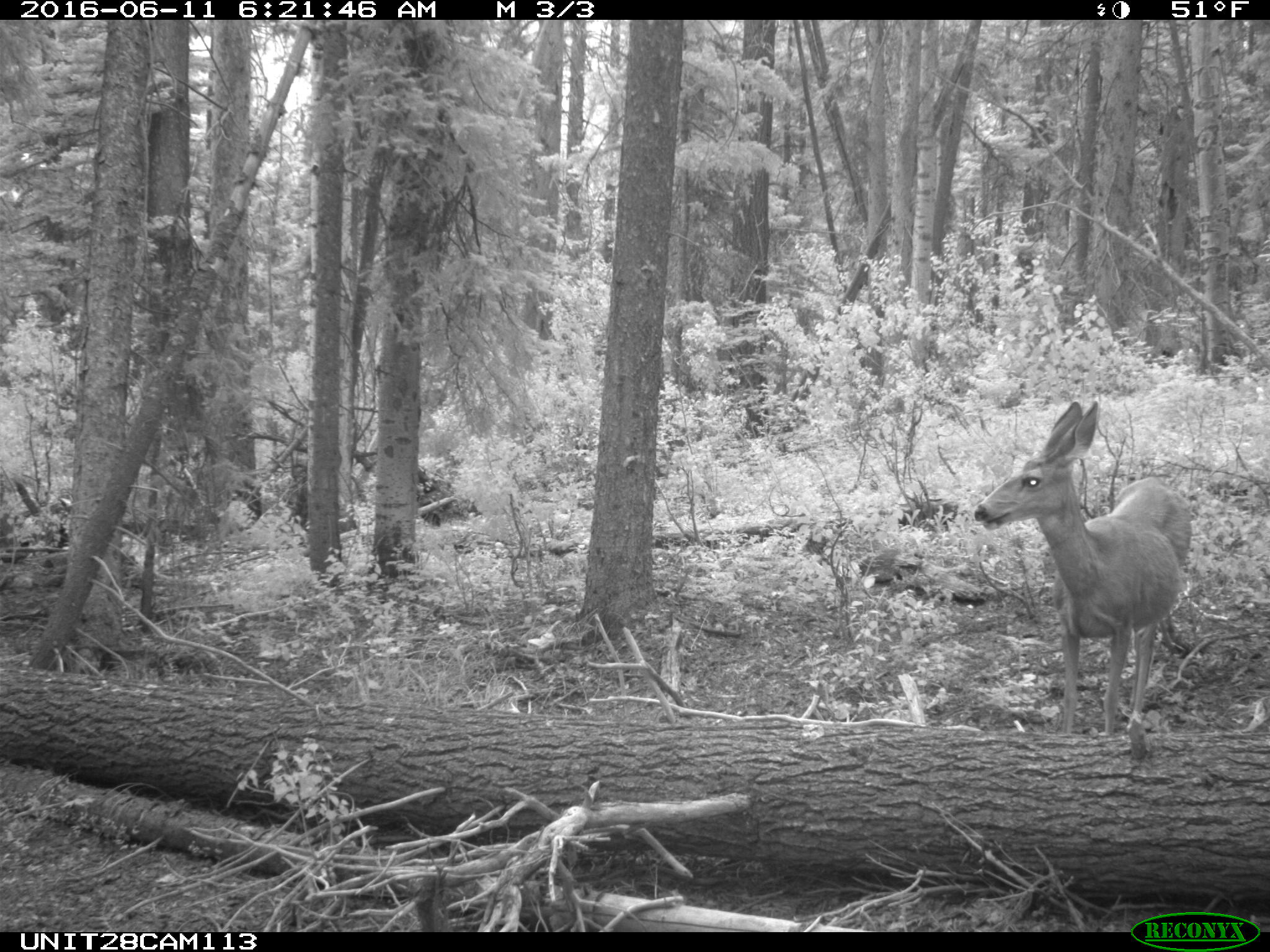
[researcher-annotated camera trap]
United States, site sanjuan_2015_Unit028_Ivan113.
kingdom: Animalia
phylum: Chordata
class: Mammalia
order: Artiodactyla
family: Cervidae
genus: Odocoileus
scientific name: Odocoileus hemionus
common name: mule deer